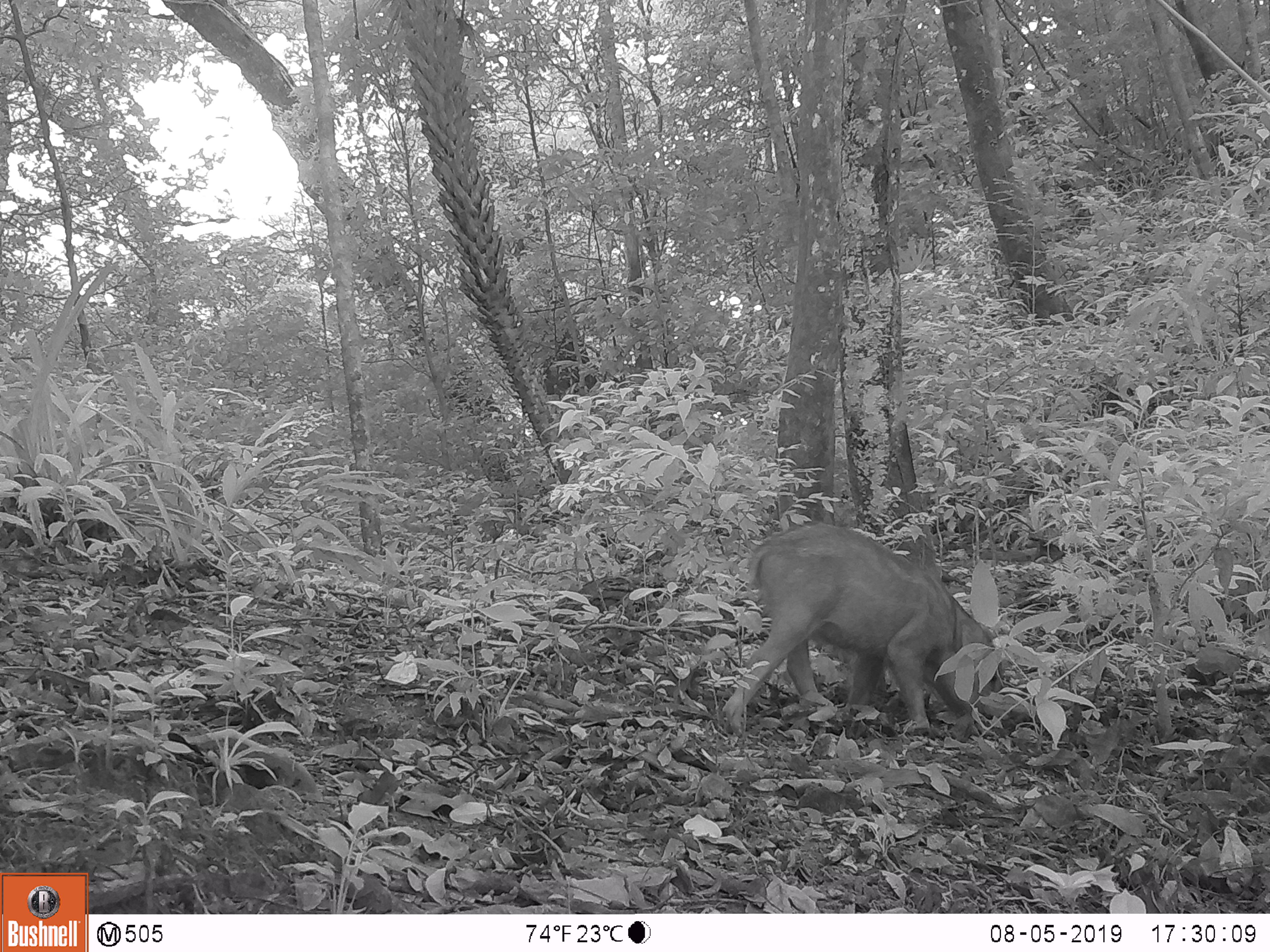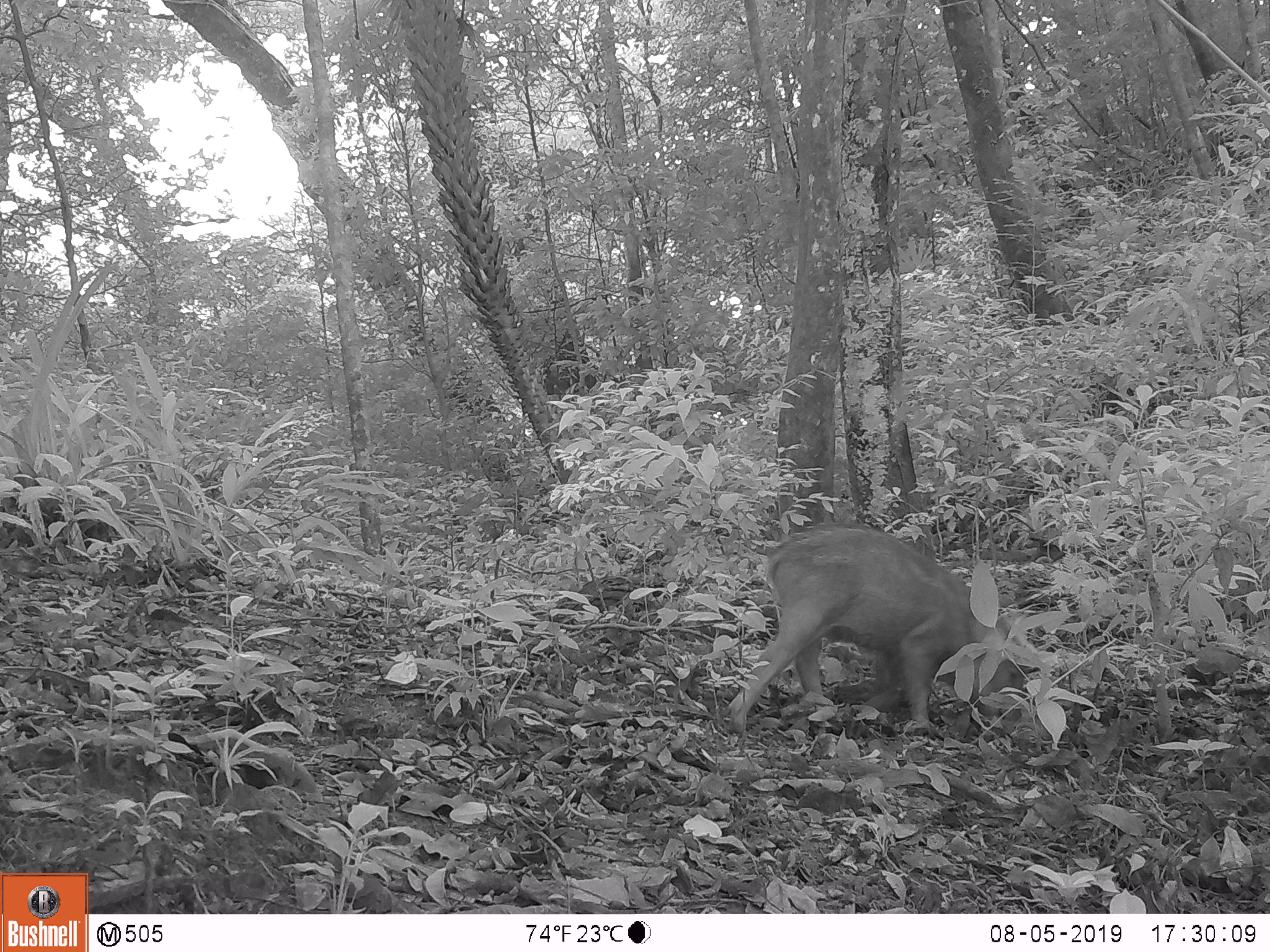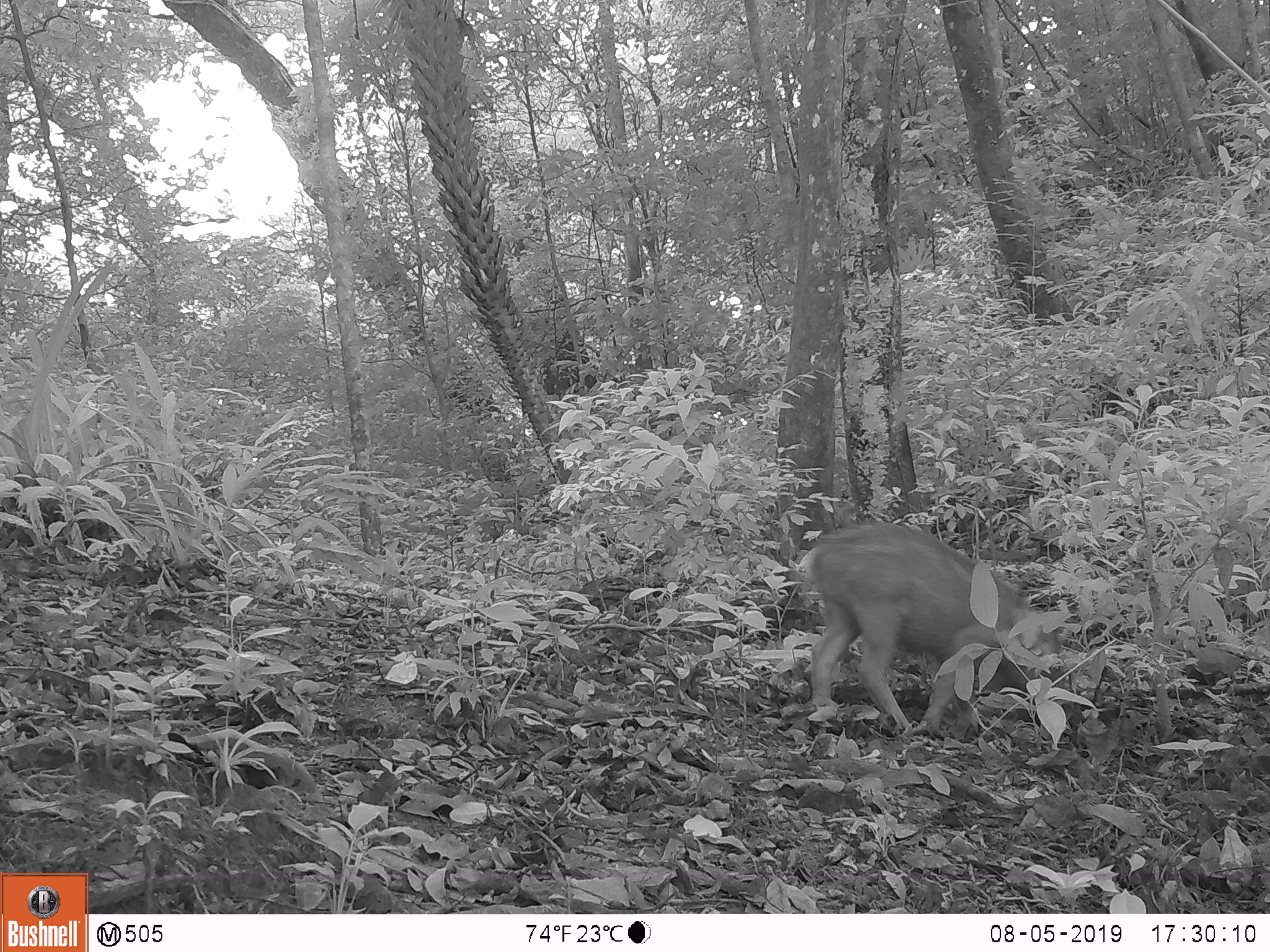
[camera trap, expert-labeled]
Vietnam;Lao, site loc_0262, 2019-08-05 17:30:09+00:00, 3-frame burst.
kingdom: Animalia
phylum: Chordata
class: Mammalia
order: Artiodactyla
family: Suidae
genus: Sus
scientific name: Sus scrofa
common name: eurasian wild pig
Eurasian wild pig (Sus scrofa). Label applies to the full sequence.